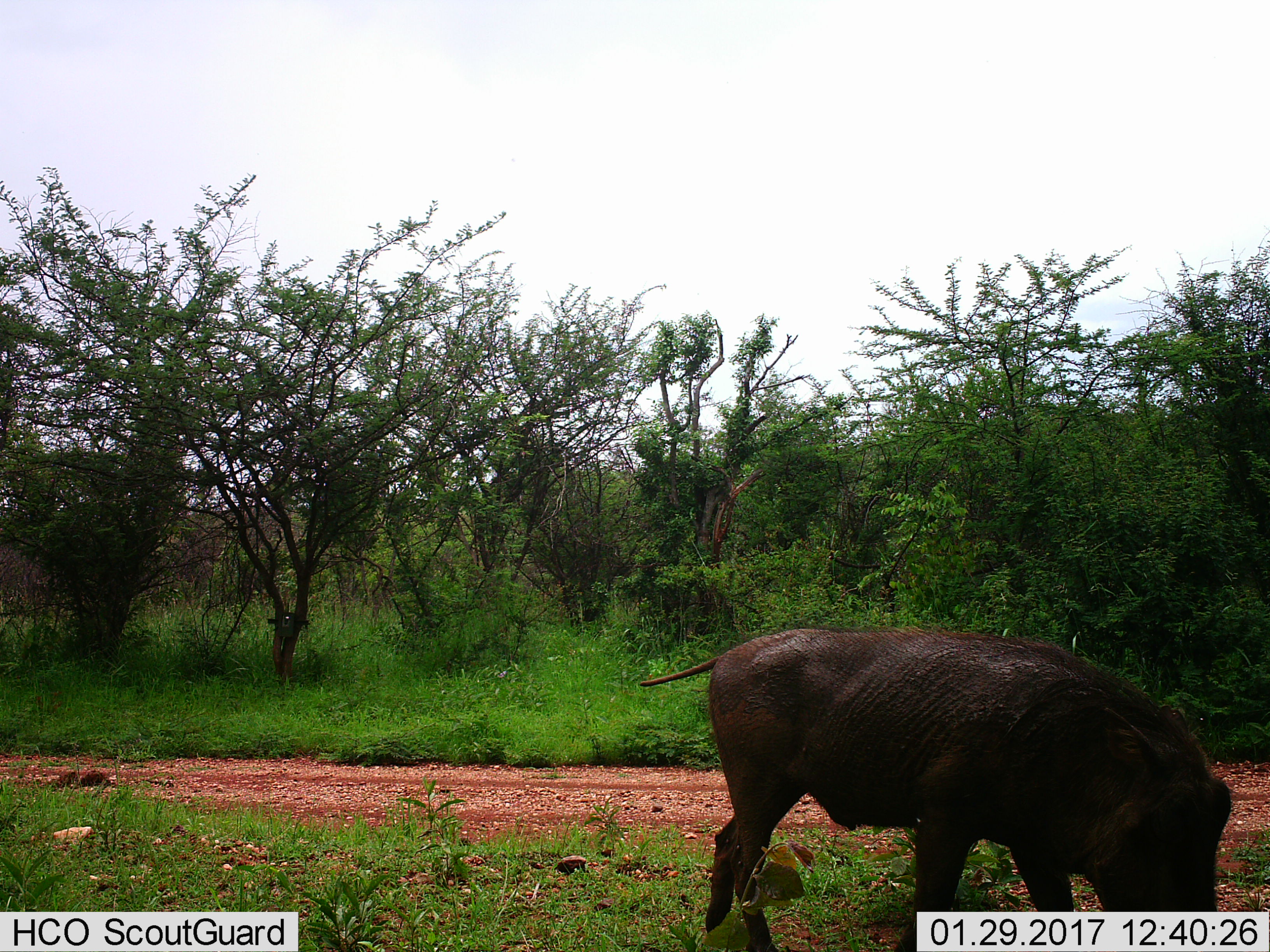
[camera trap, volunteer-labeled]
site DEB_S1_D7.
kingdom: Animalia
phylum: Chordata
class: Mammalia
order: Artiodactyla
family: Suidae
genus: Phacochoerus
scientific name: Phacochoerus africanus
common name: warthog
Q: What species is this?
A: Warthog (Phacochoerus africanus).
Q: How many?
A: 1.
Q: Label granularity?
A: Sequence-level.